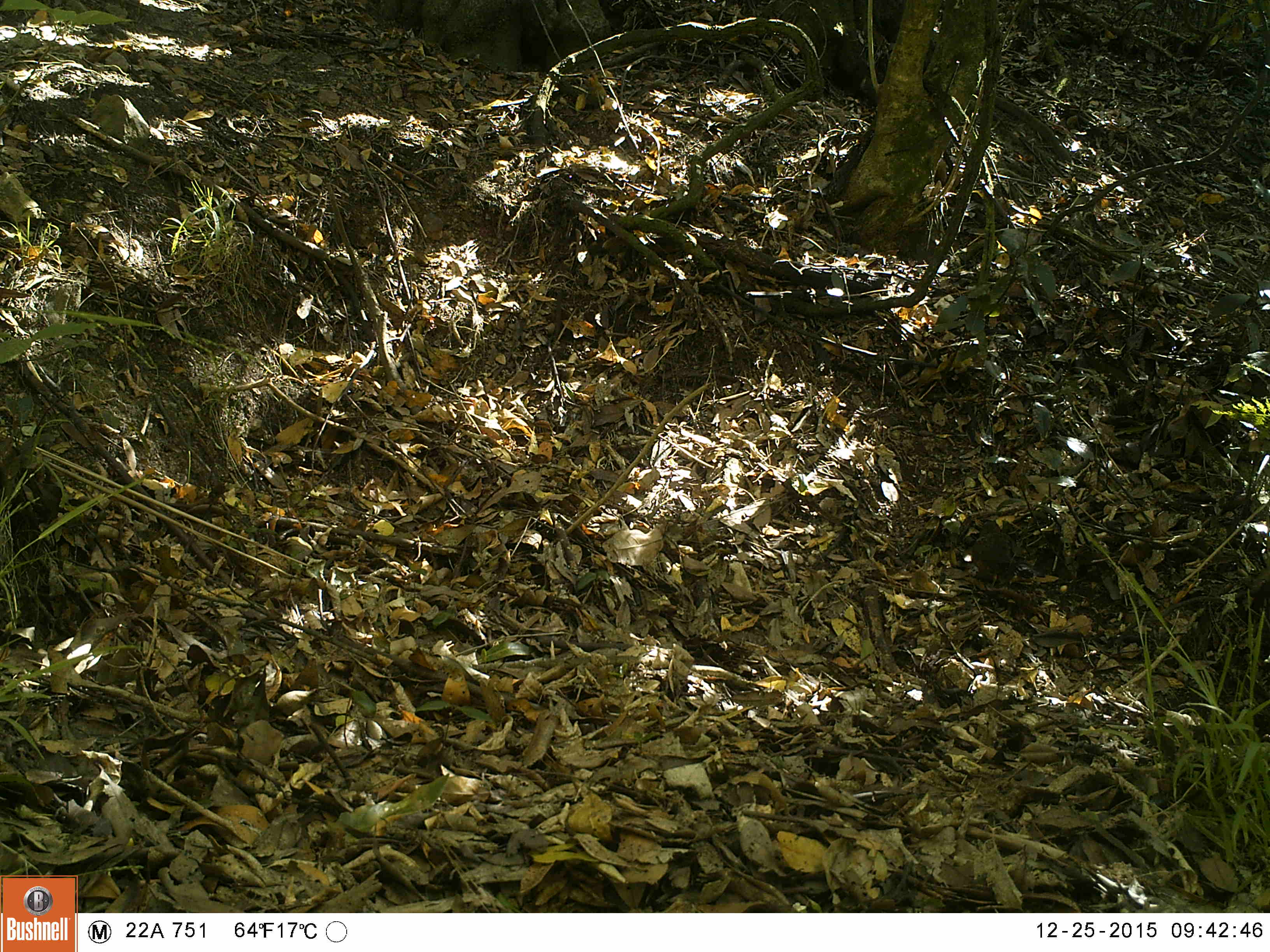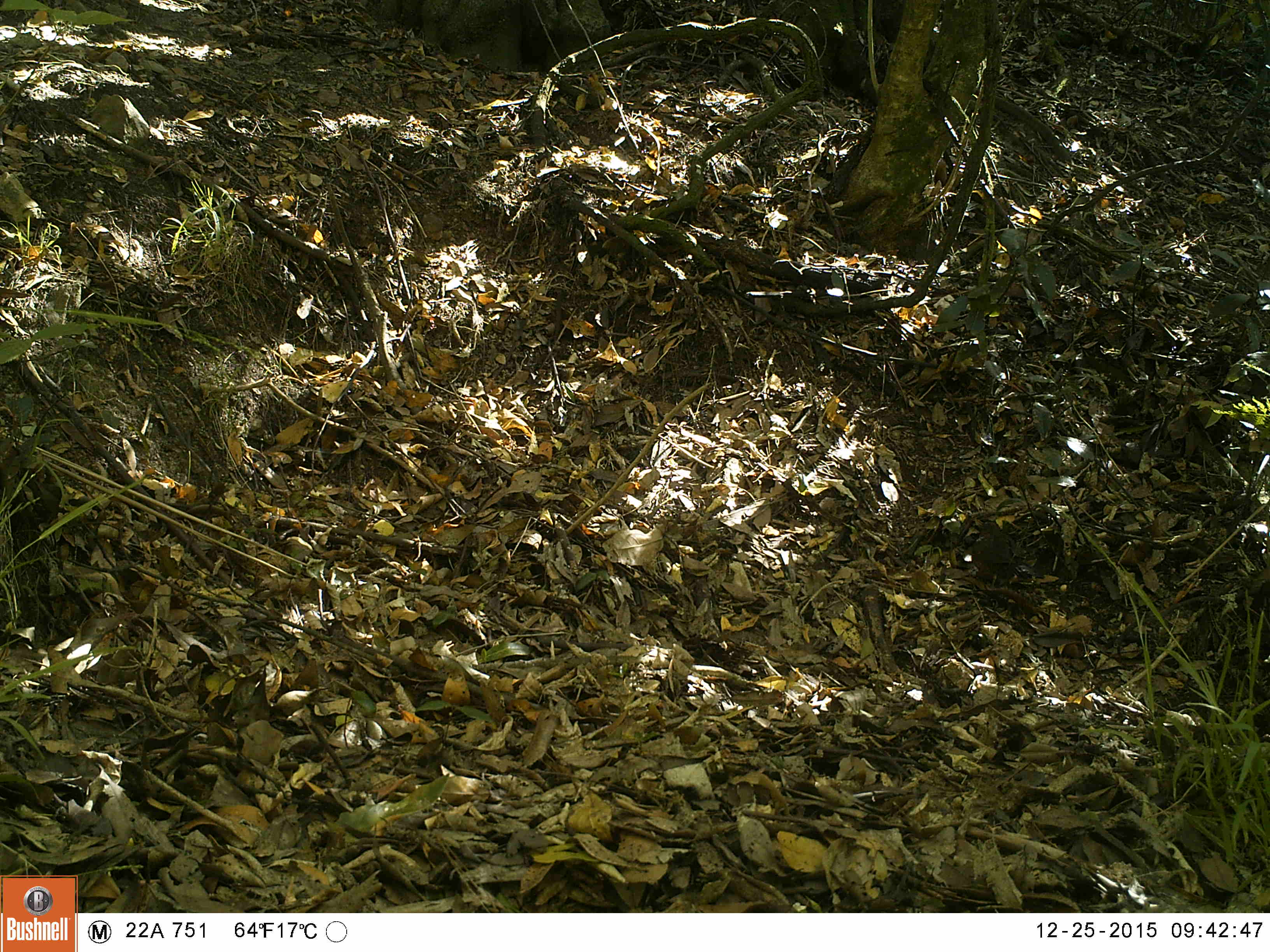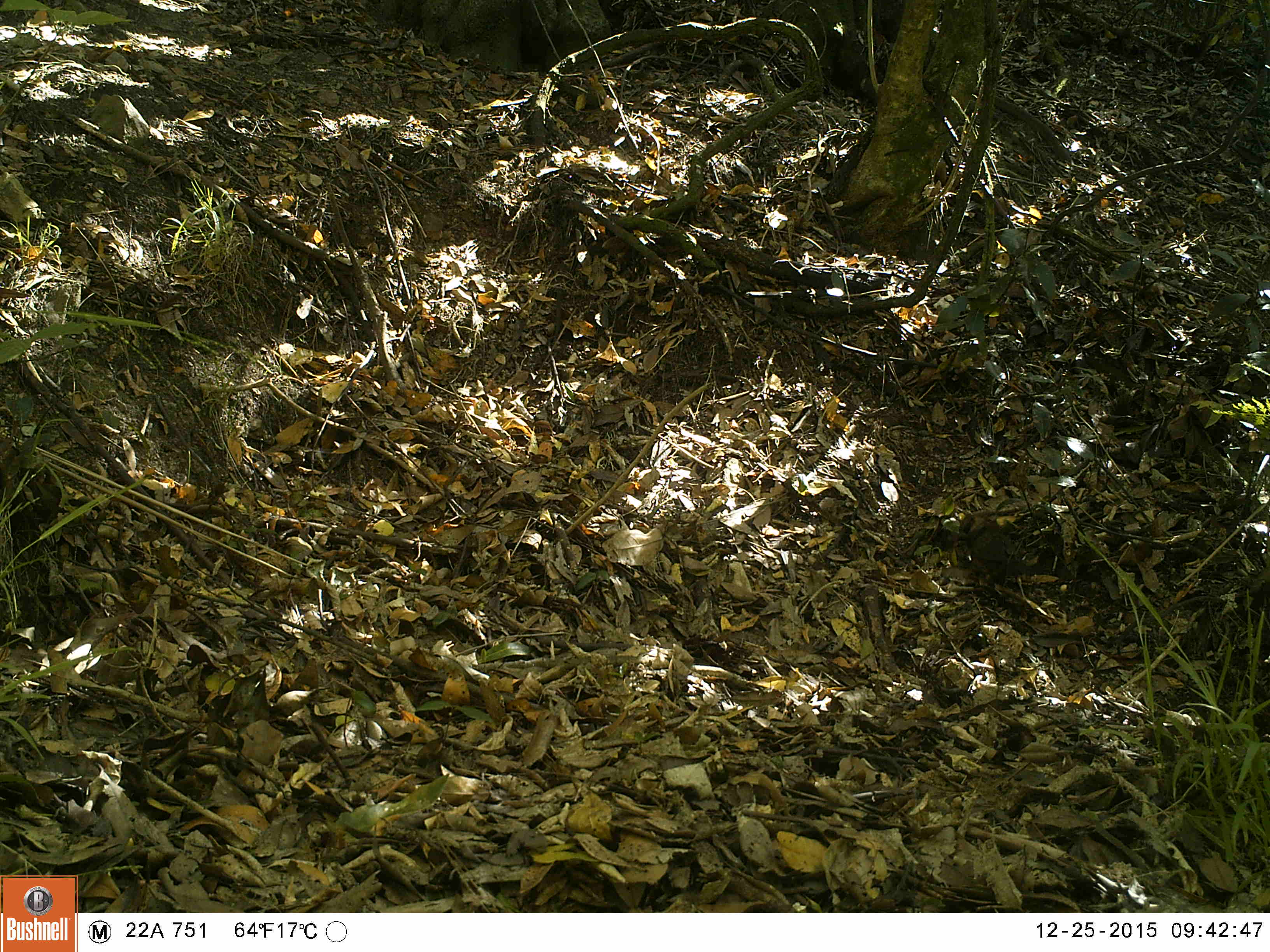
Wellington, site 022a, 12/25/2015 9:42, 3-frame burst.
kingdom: Animalia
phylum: Chordata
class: Aves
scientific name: Aves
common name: bird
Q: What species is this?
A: Bird (Aves).